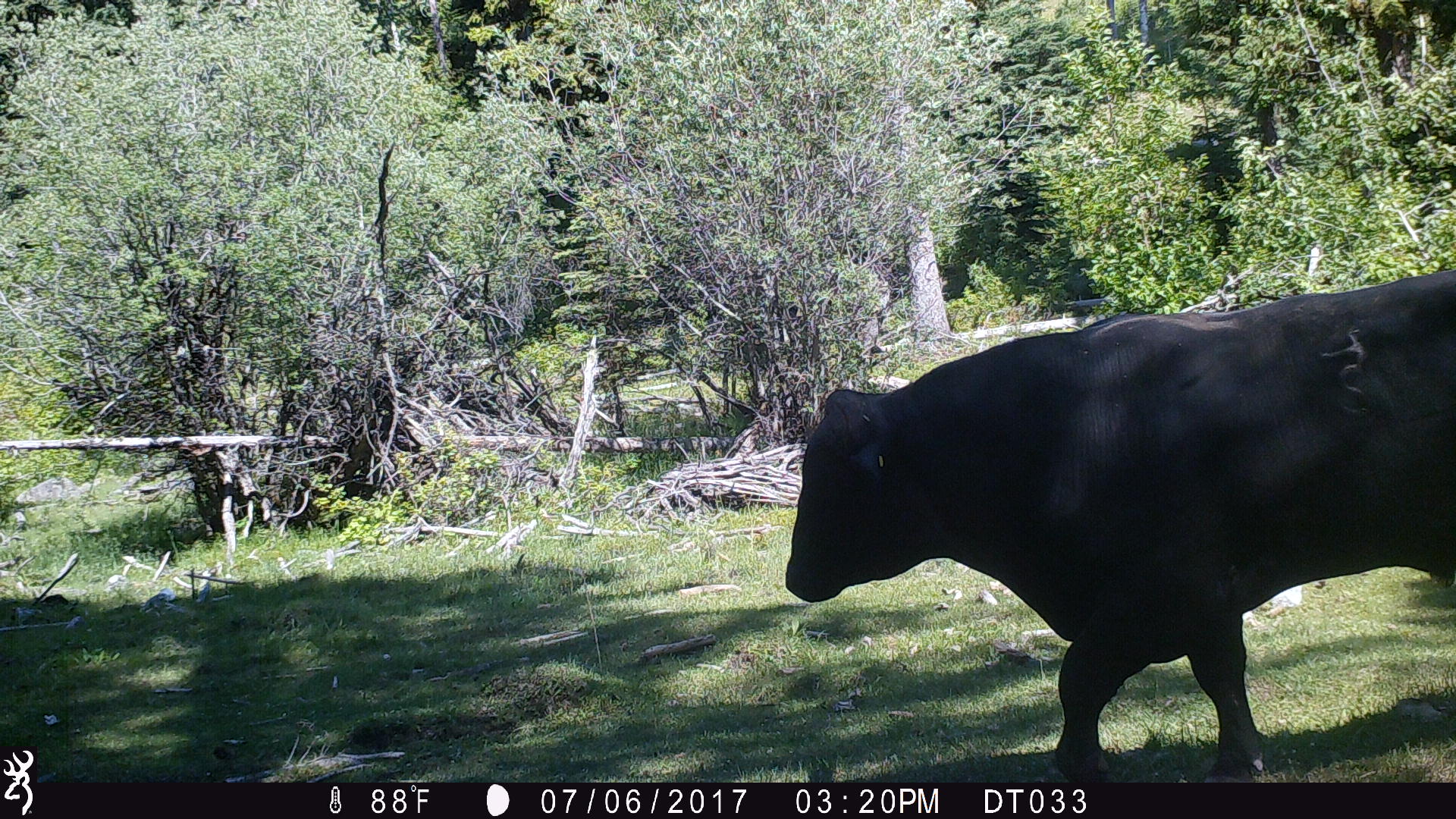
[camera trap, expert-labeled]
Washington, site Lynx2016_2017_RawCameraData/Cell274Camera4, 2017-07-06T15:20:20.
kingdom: Animalia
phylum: Chordata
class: Mammalia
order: Artiodactyla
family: Bovidae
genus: Bos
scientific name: Bos taurus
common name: domestic cattle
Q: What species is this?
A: Domestic cattle (Bos taurus).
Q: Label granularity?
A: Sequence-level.